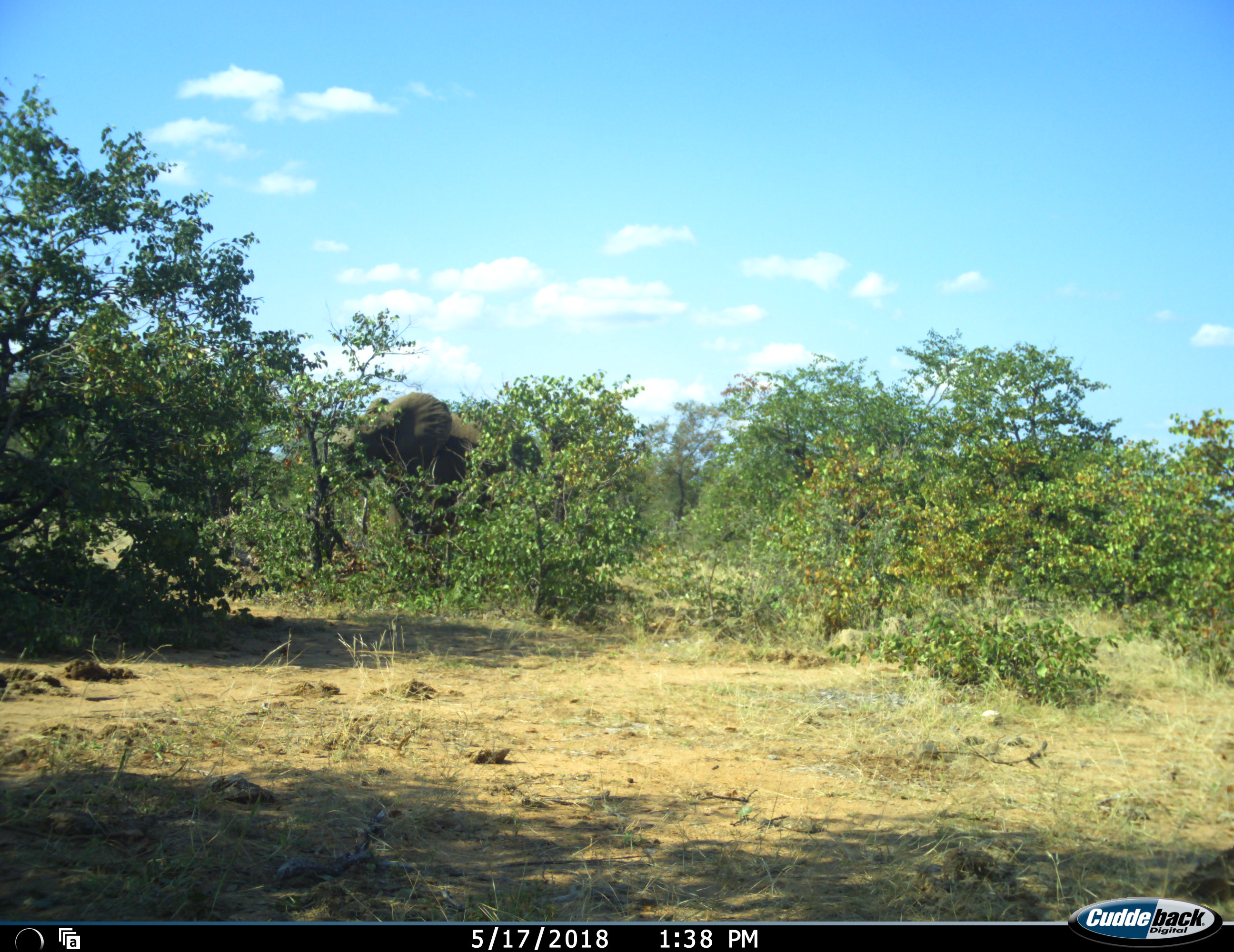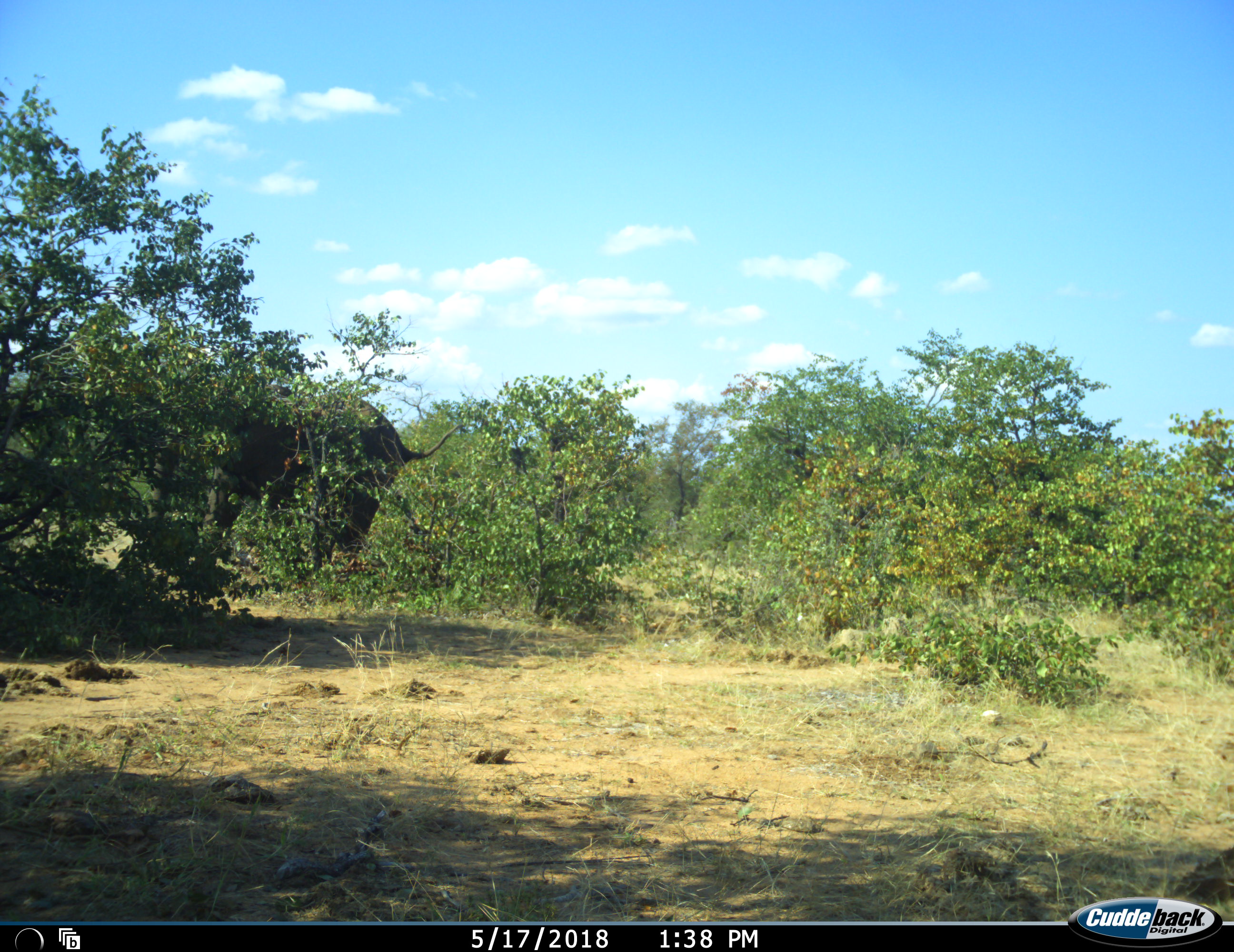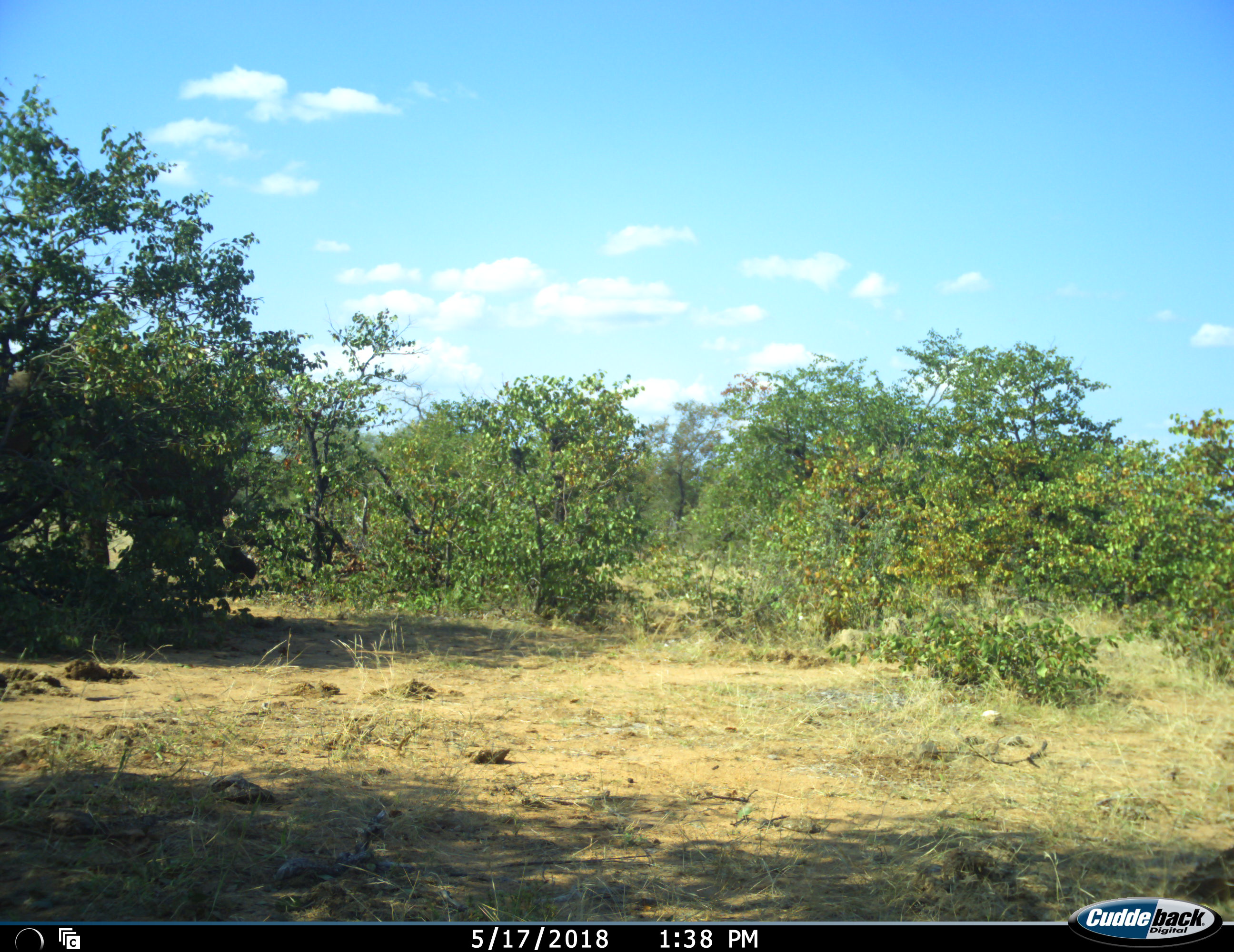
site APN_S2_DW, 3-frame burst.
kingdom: Animalia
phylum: Chordata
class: Mammalia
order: Proboscidea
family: Elephantidae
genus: Loxodonta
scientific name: Loxodonta africana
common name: african bush elephant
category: elephant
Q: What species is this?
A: Elephant (african bush elephant) (Loxodonta africana).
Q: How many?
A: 1.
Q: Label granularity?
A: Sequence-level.